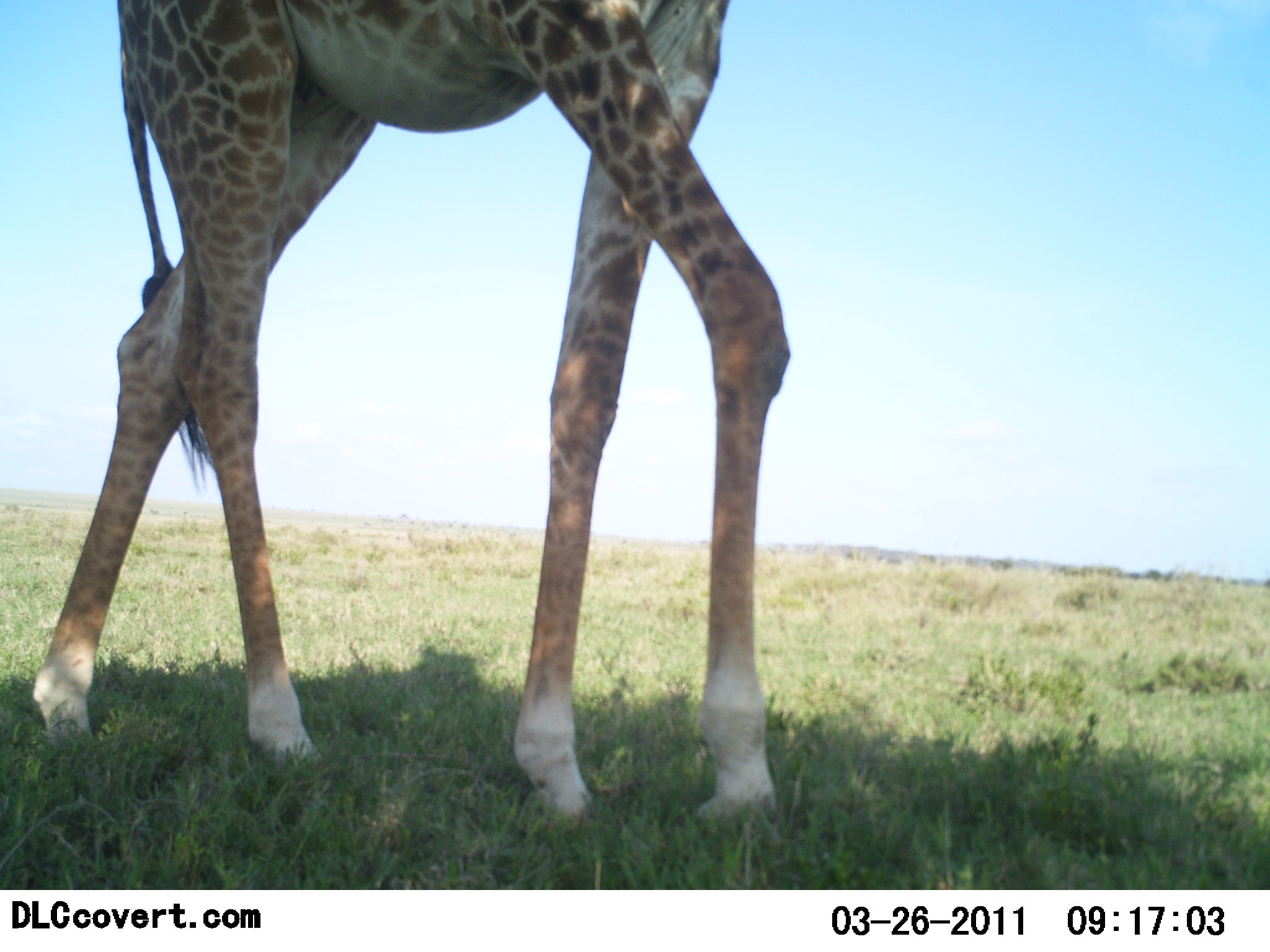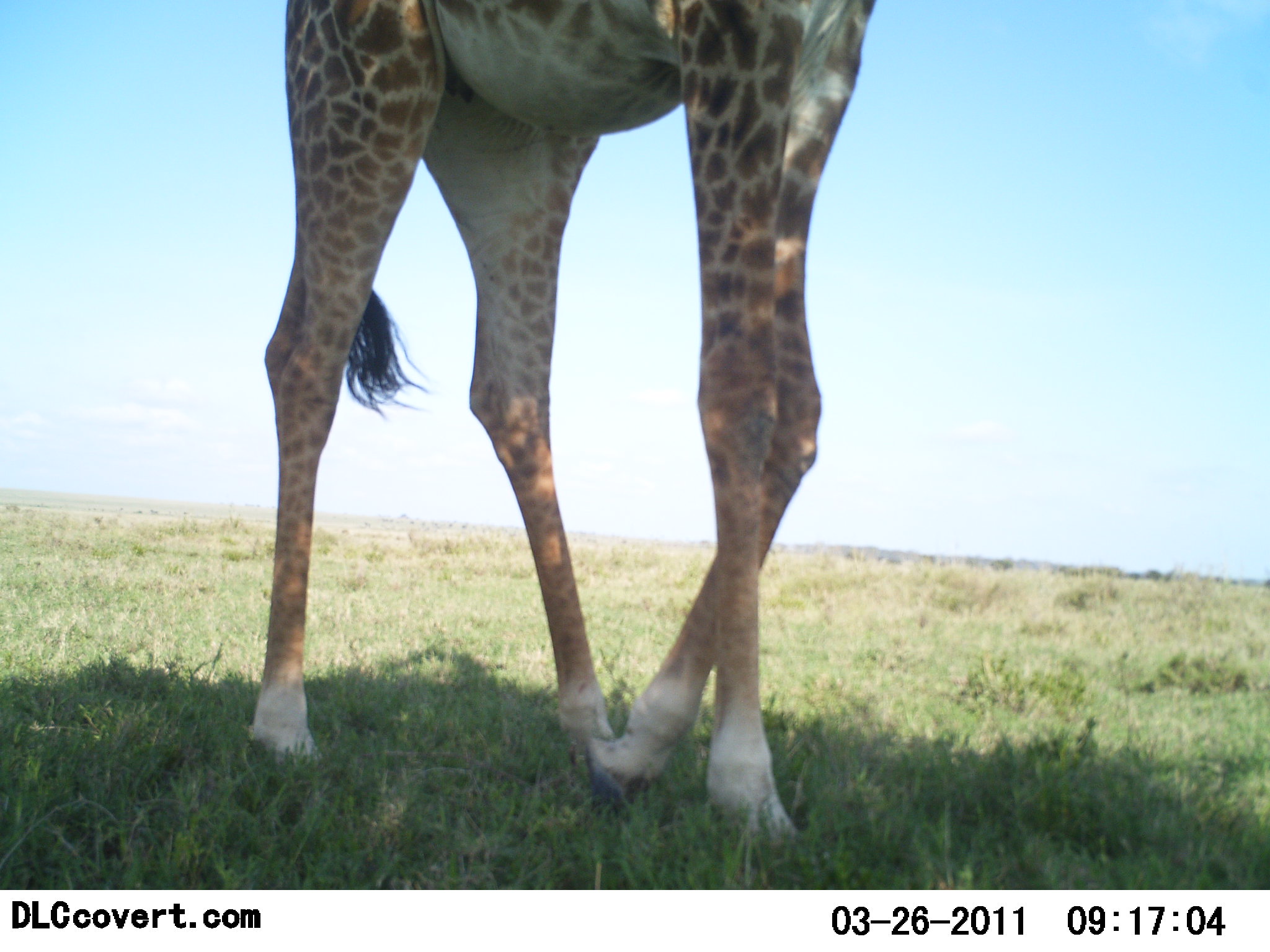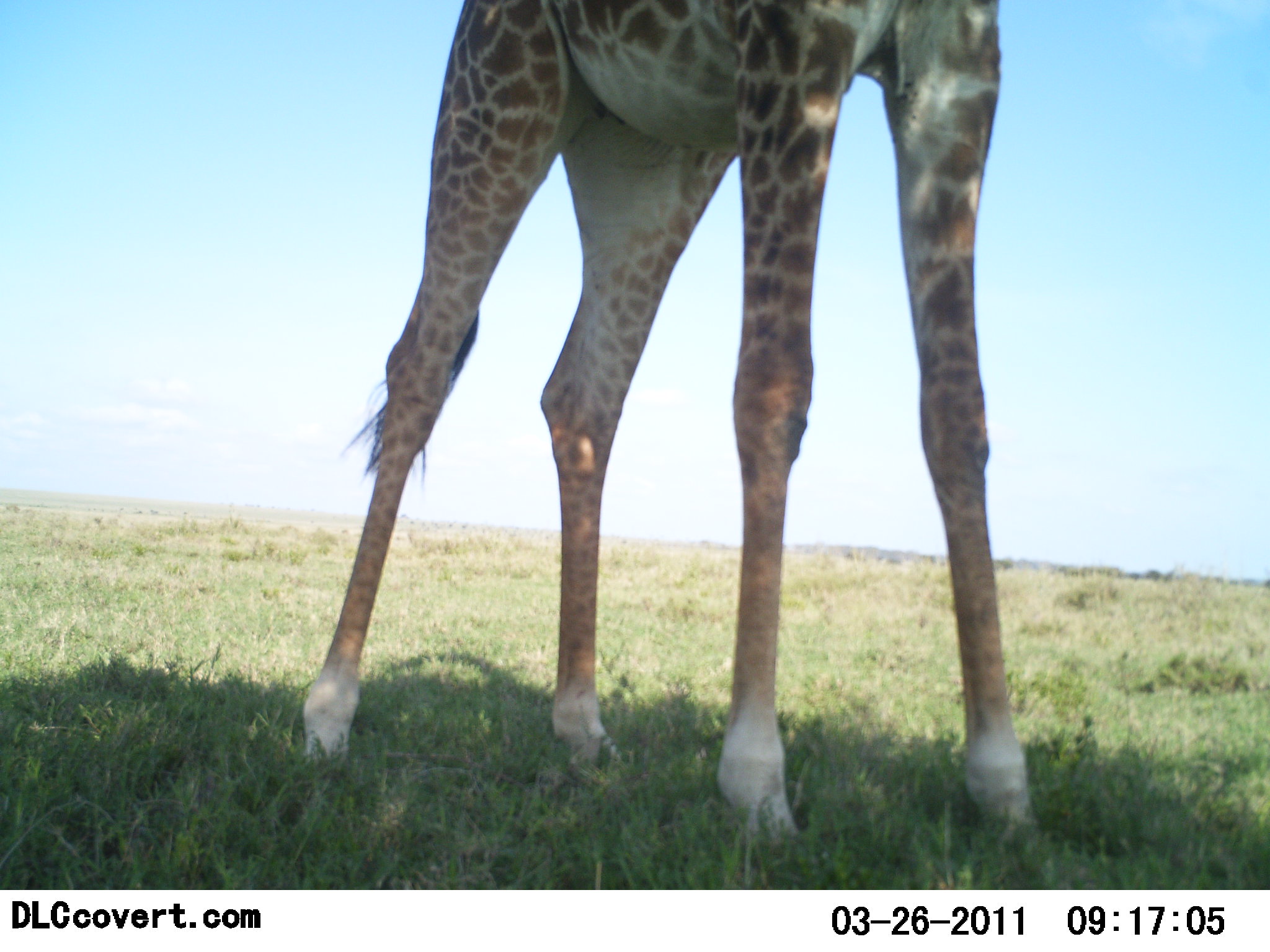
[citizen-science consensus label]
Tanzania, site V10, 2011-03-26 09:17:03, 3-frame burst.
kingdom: Animalia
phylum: Chordata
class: Mammalia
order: Artiodactyla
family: Giraffidae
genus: Giraffa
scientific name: Giraffa camelopardalis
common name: giraffe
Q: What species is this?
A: Giraffe (Giraffa camelopardalis).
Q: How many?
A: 1.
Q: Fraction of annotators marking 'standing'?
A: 18%.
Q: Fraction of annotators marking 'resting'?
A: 0%.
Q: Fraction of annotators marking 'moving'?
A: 73%.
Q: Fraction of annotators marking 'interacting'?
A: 0%.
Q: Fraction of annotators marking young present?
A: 0%.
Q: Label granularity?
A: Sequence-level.